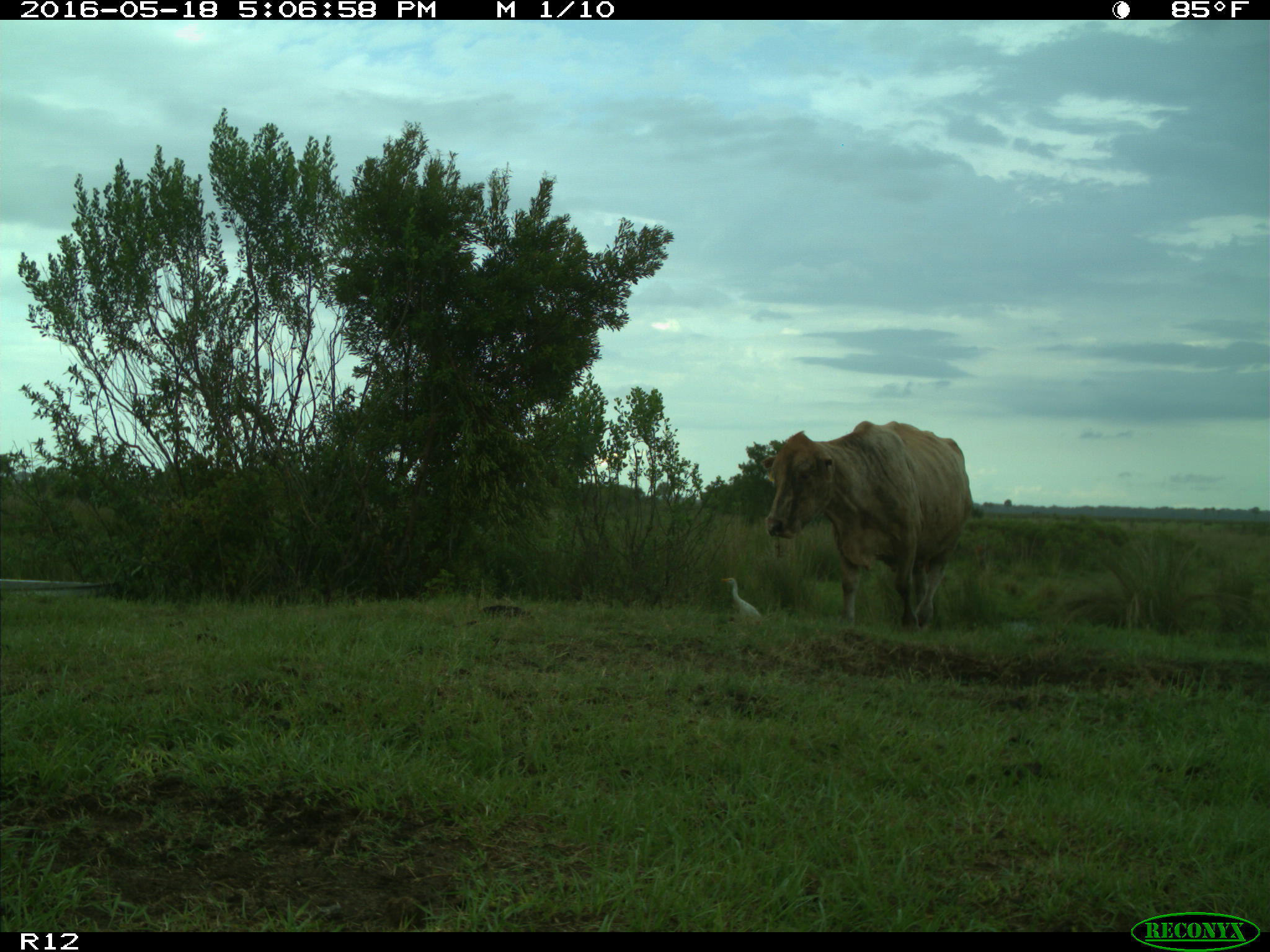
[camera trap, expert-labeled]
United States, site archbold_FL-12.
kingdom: Animalia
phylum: Chordata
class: Mammalia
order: Artiodactyla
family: Bovidae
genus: Bos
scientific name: Bos taurus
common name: domestic cow